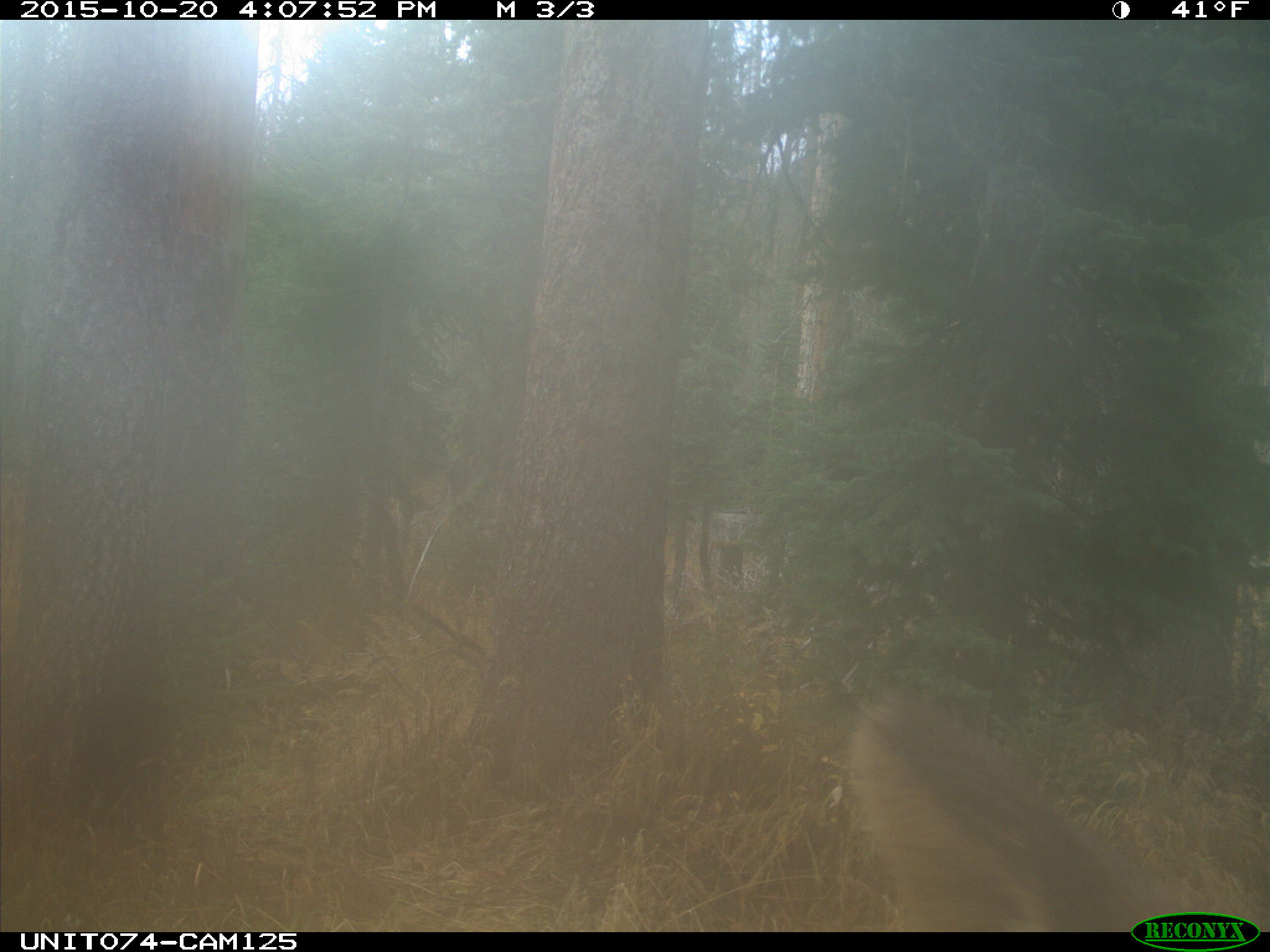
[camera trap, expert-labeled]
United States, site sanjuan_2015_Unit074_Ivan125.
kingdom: Animalia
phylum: Chordata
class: Mammalia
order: Artiodactyla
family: Cervidae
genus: Cervus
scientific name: Cervus elaphus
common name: red deer